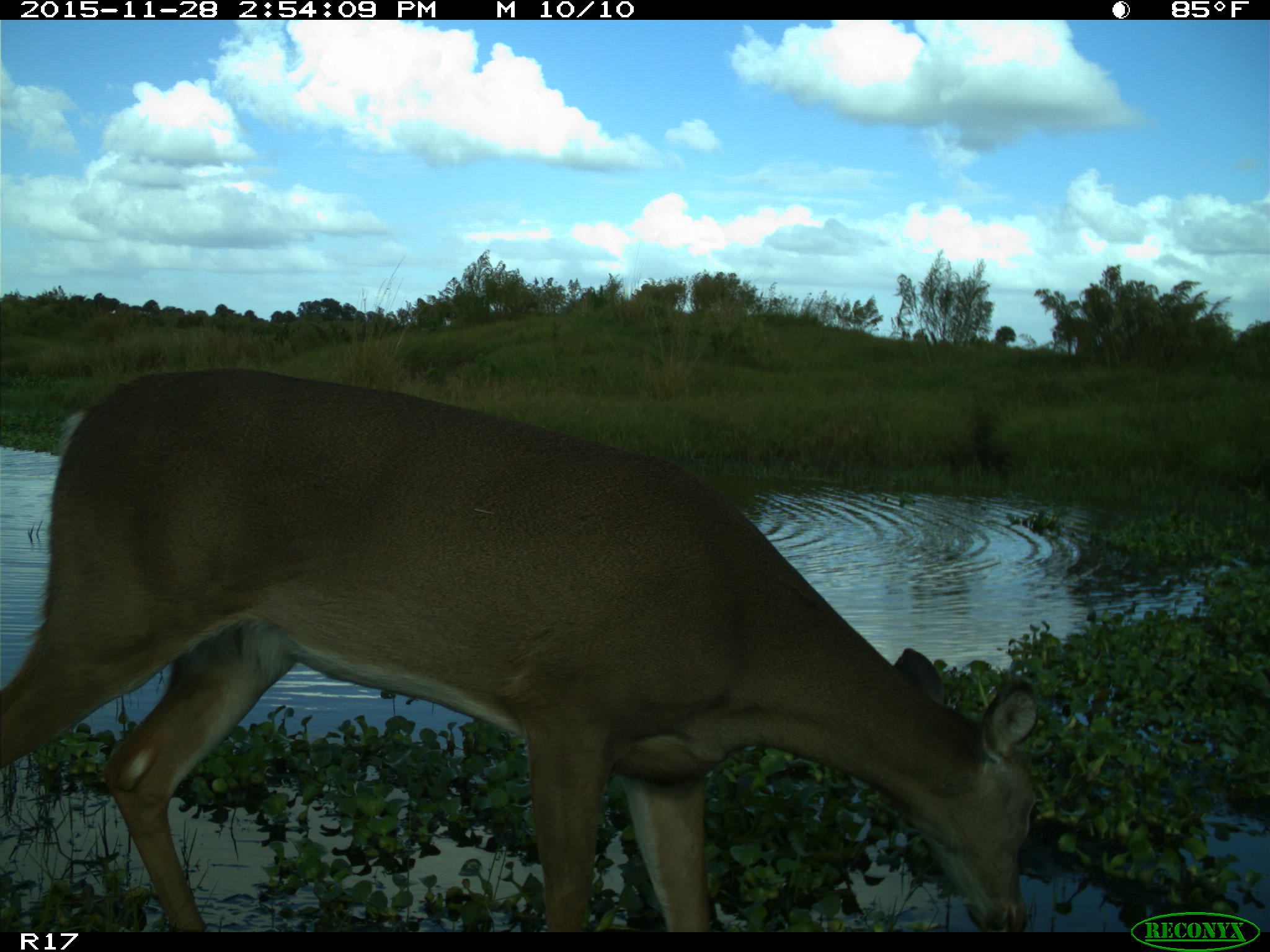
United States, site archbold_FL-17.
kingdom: Animalia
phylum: Chordata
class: Mammalia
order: Artiodactyla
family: Cervidae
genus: Odocoileus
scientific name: Odocoileus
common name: deer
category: unidentified deer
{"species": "unidentified deer (deer) (Odocoileus)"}